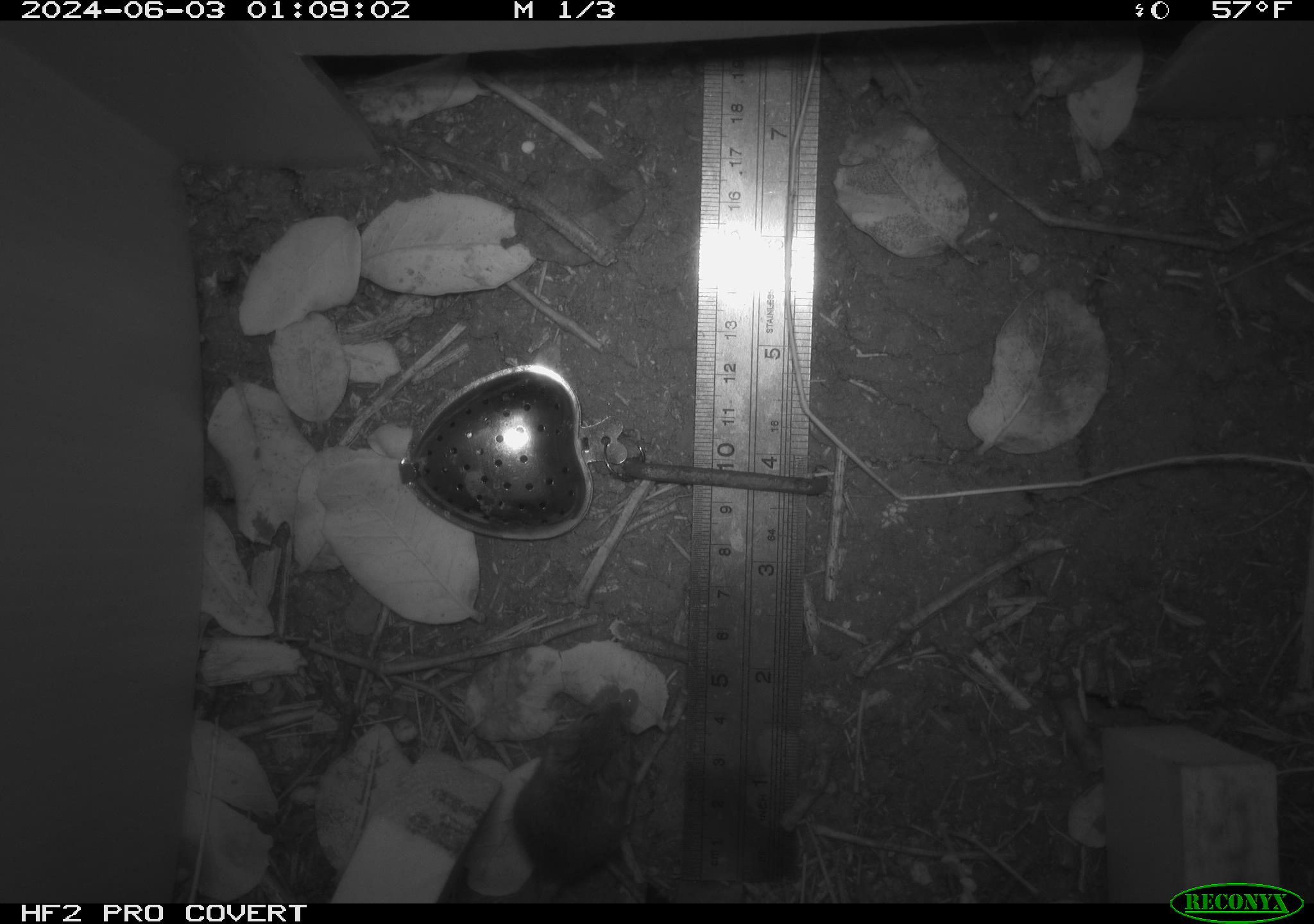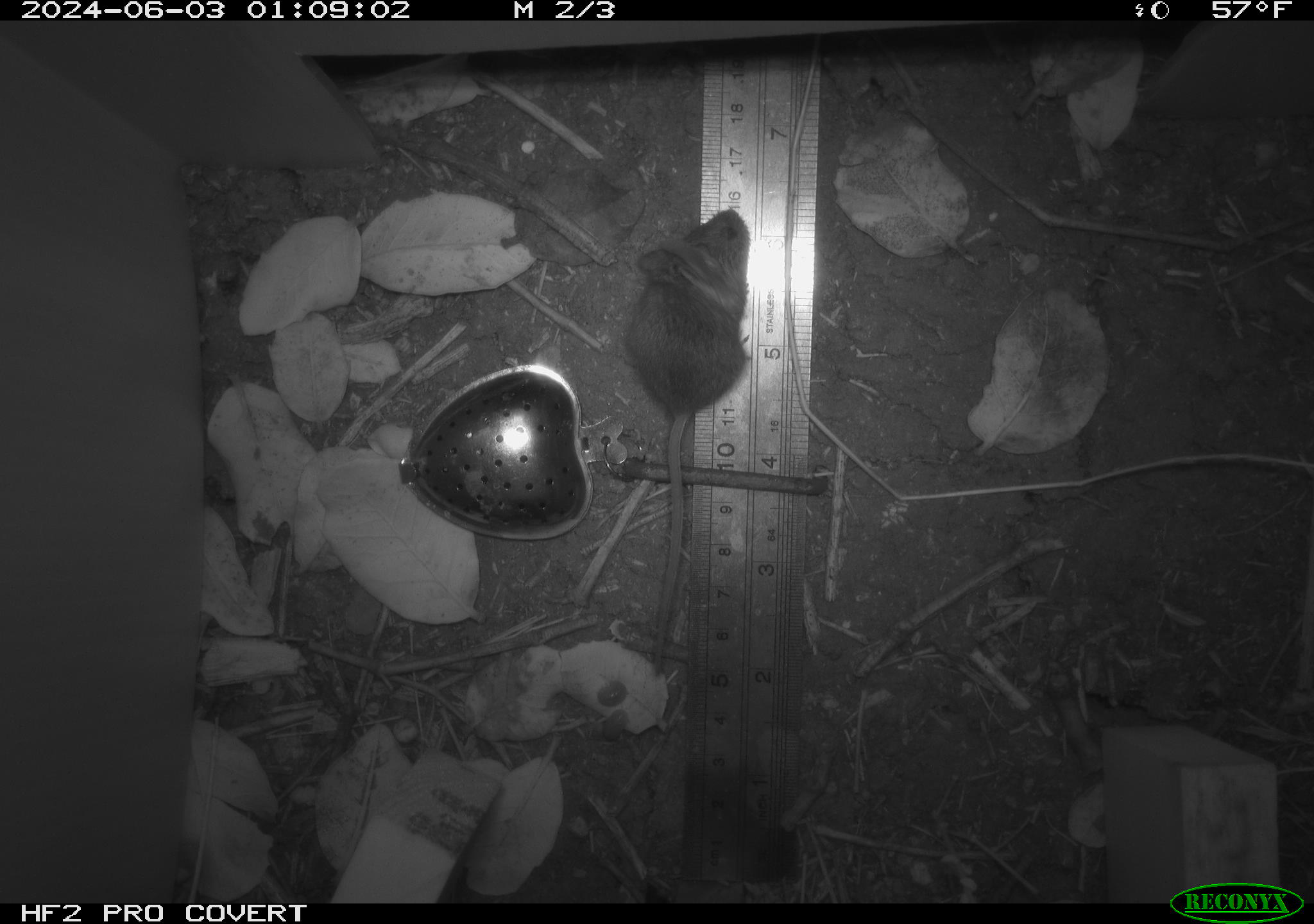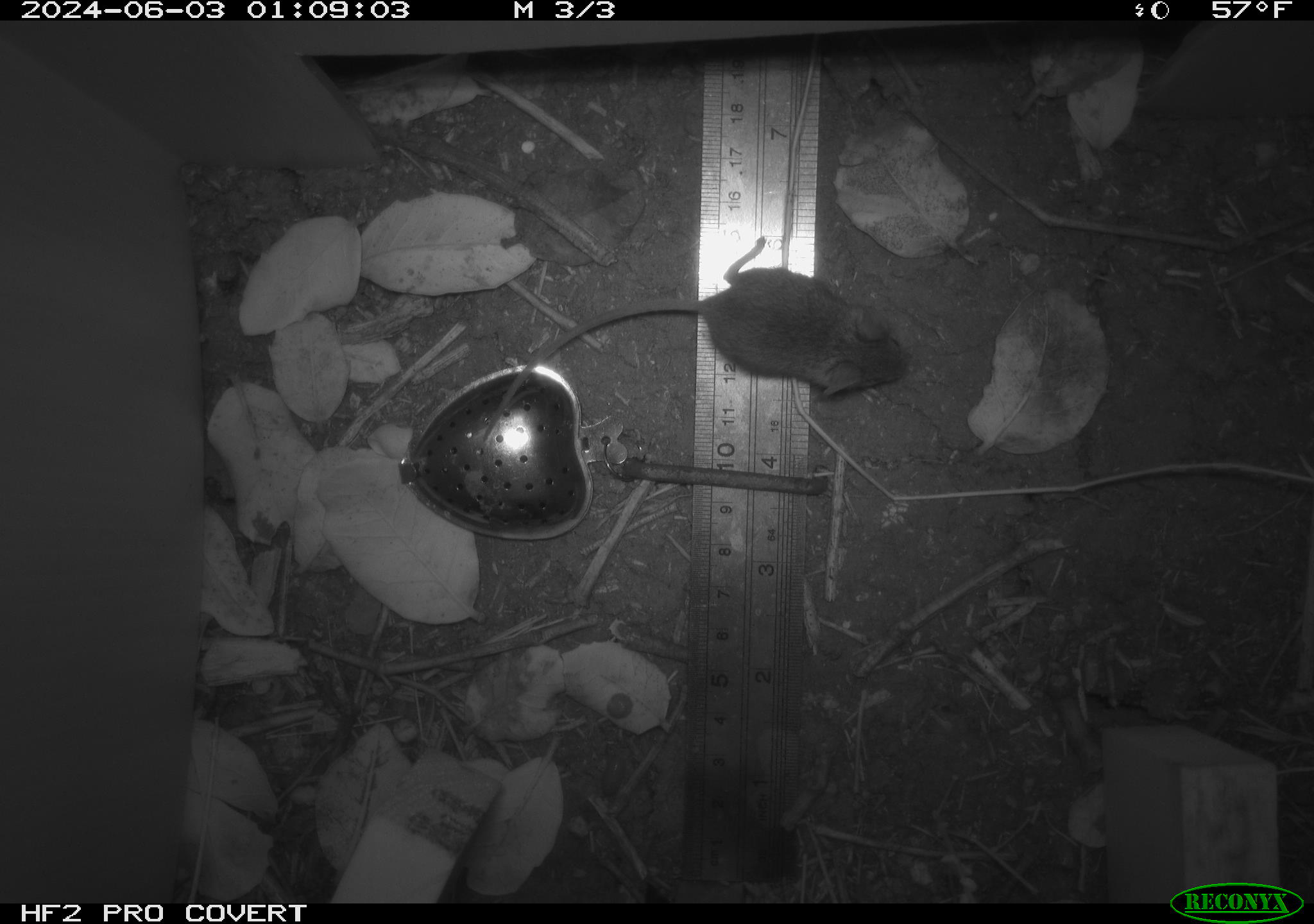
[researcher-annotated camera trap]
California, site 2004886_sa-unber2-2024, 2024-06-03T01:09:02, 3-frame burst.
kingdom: Animalia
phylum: Chordata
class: Mammalia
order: Rodentia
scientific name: Rodentia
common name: mouse species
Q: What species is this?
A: Mouse species (Rodentia).